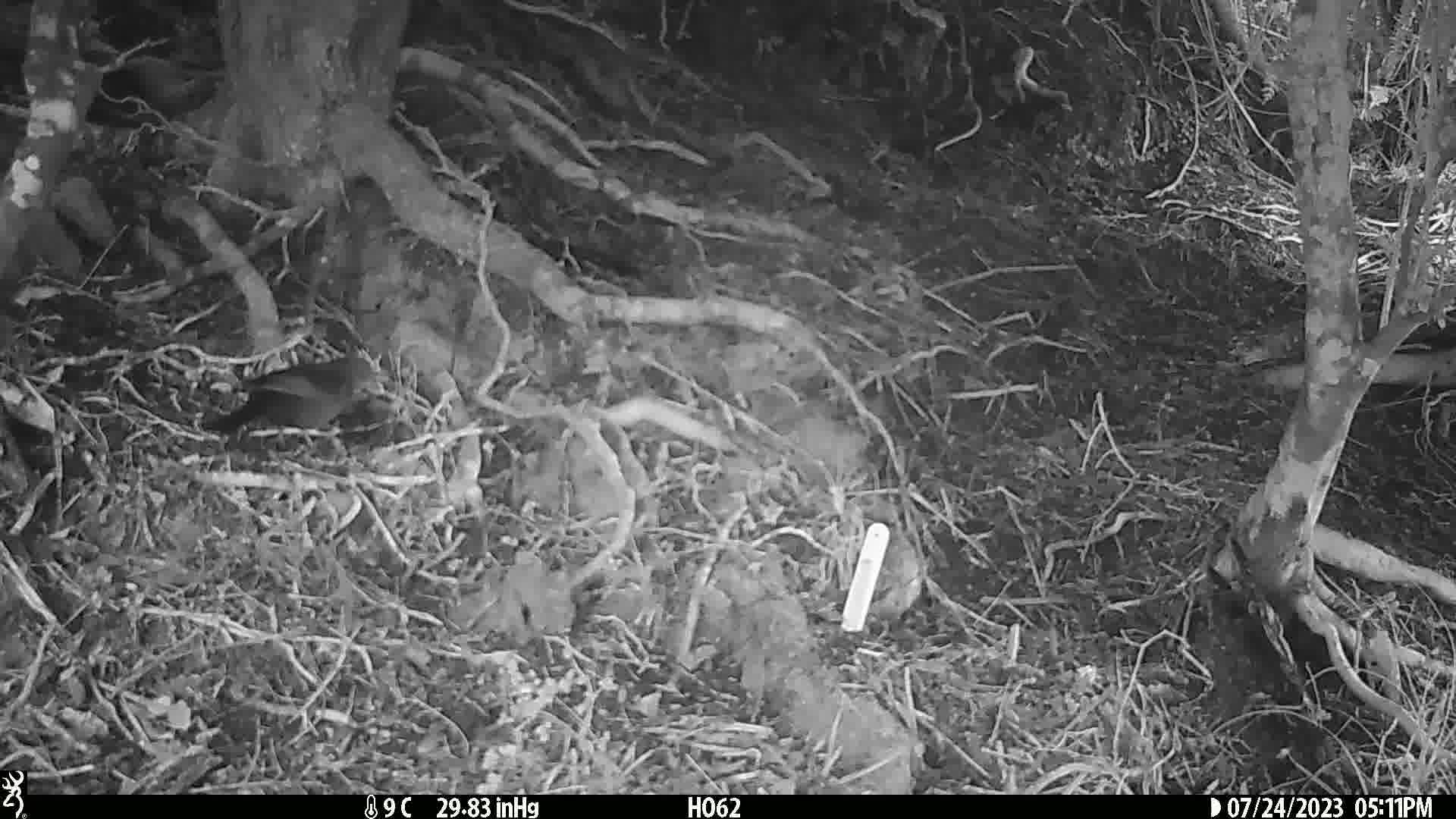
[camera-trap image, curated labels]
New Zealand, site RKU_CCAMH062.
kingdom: Animalia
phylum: Chordata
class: Aves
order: Passeriformes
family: Turdidae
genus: Turdus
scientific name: Turdus merula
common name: eurasian blackbird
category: blackbird